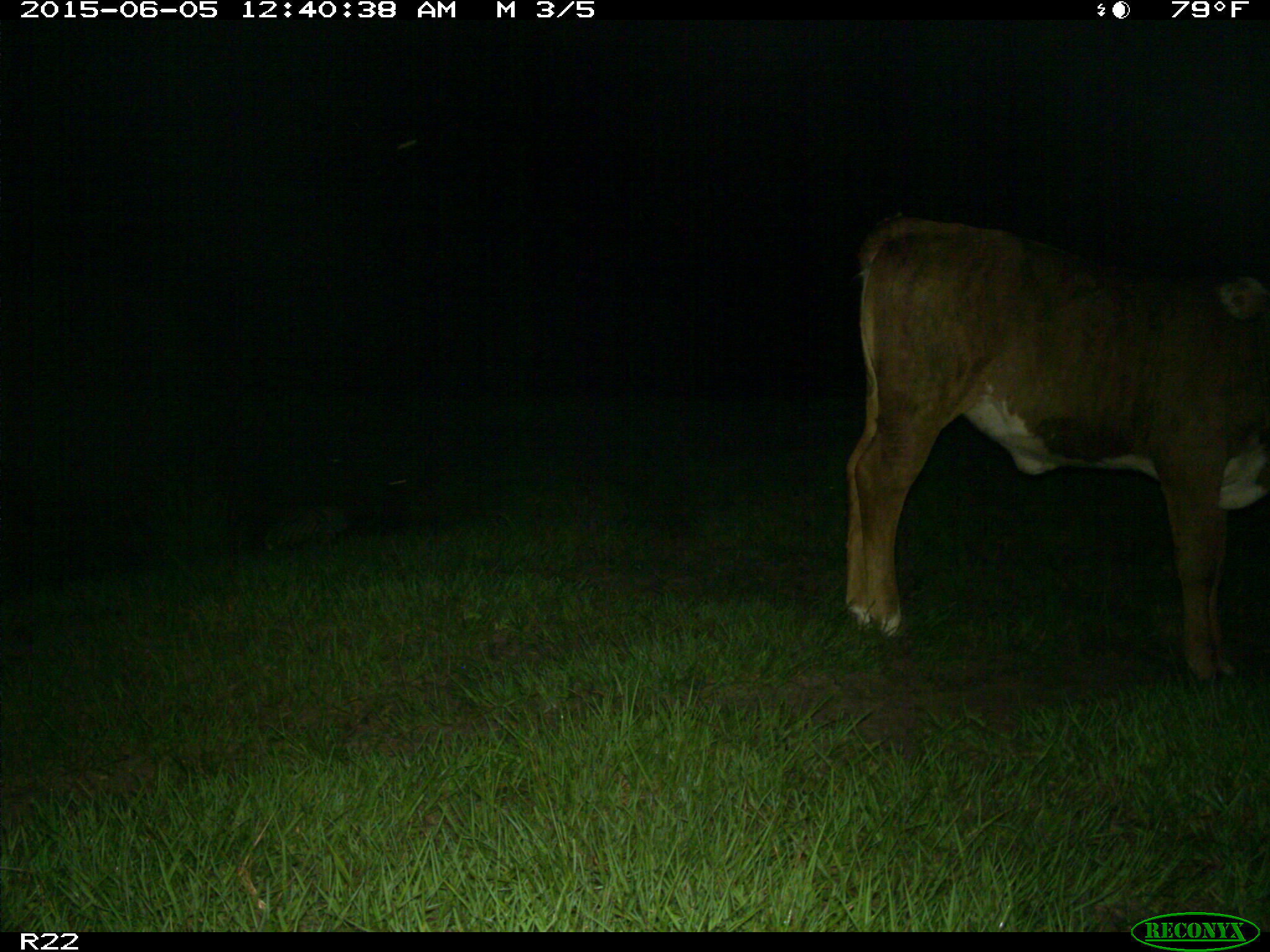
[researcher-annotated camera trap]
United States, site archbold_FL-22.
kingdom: Animalia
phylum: Chordata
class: Mammalia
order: Artiodactyla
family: Bovidae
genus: Bos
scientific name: Bos taurus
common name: domestic cow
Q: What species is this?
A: Bos taurus (domestic cow).